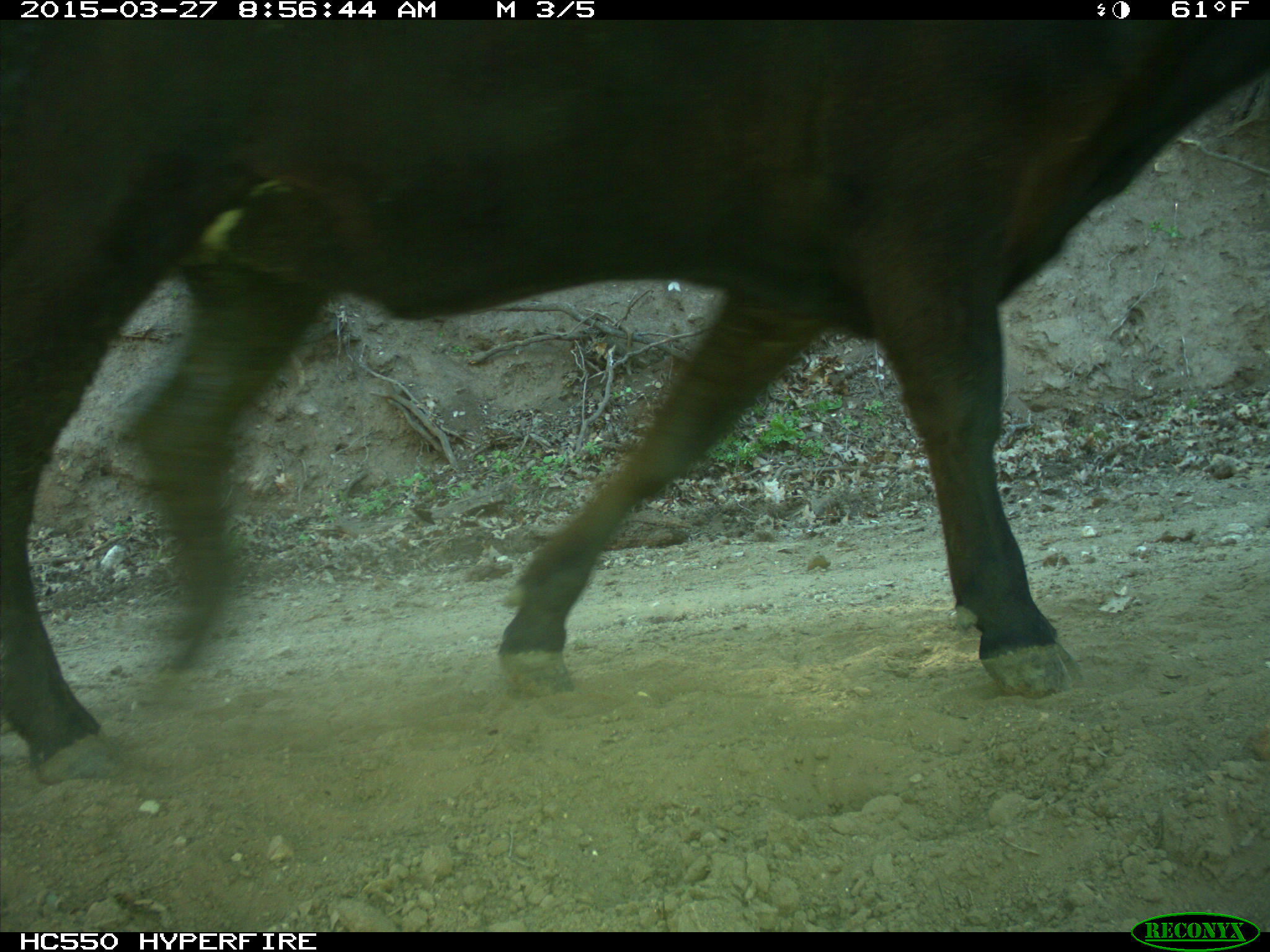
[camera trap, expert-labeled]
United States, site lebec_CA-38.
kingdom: Animalia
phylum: Chordata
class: Mammalia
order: Artiodactyla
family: Bovidae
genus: Bos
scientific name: Bos taurus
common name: domestic cow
Bos taurus (domestic cow).